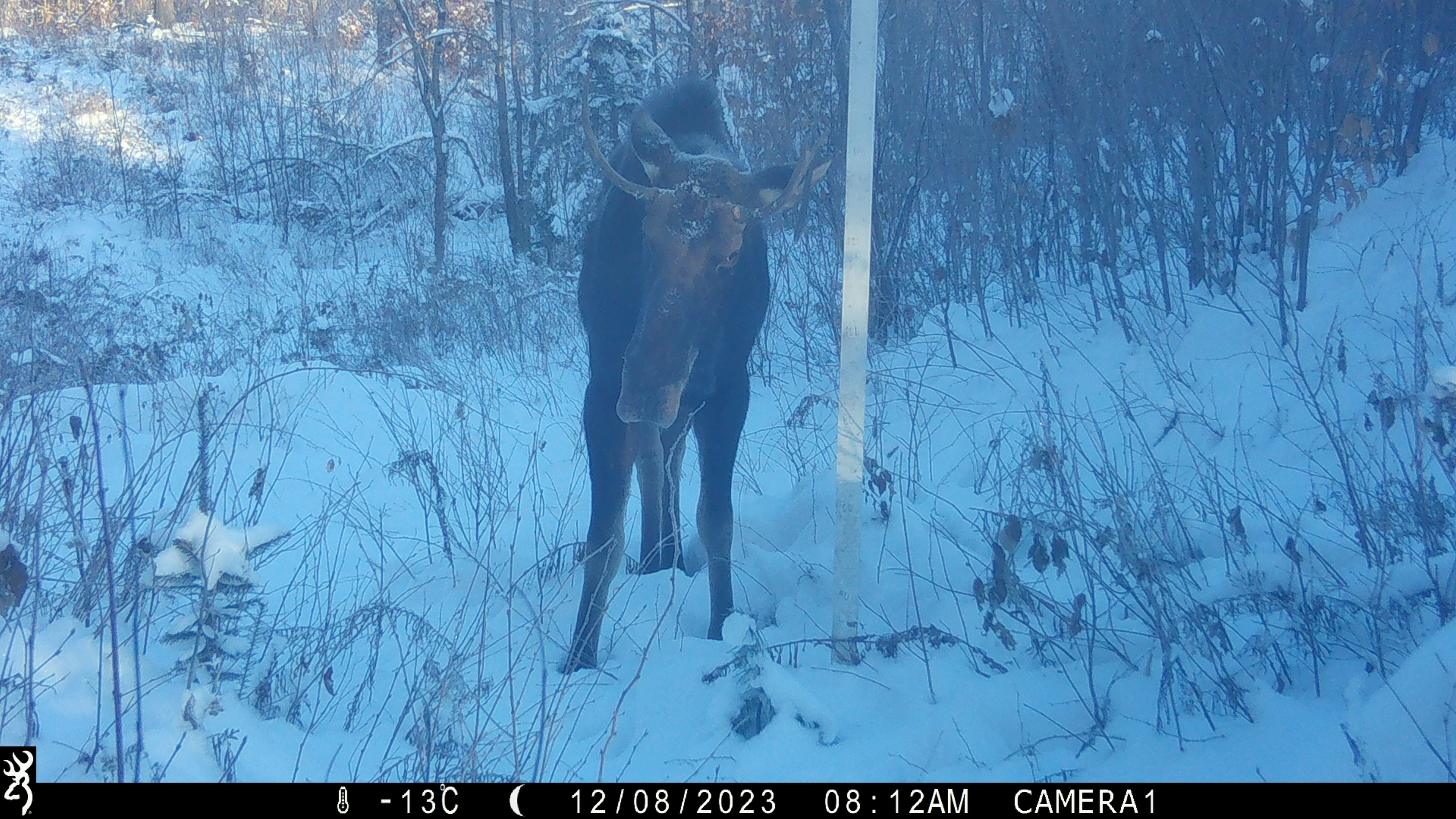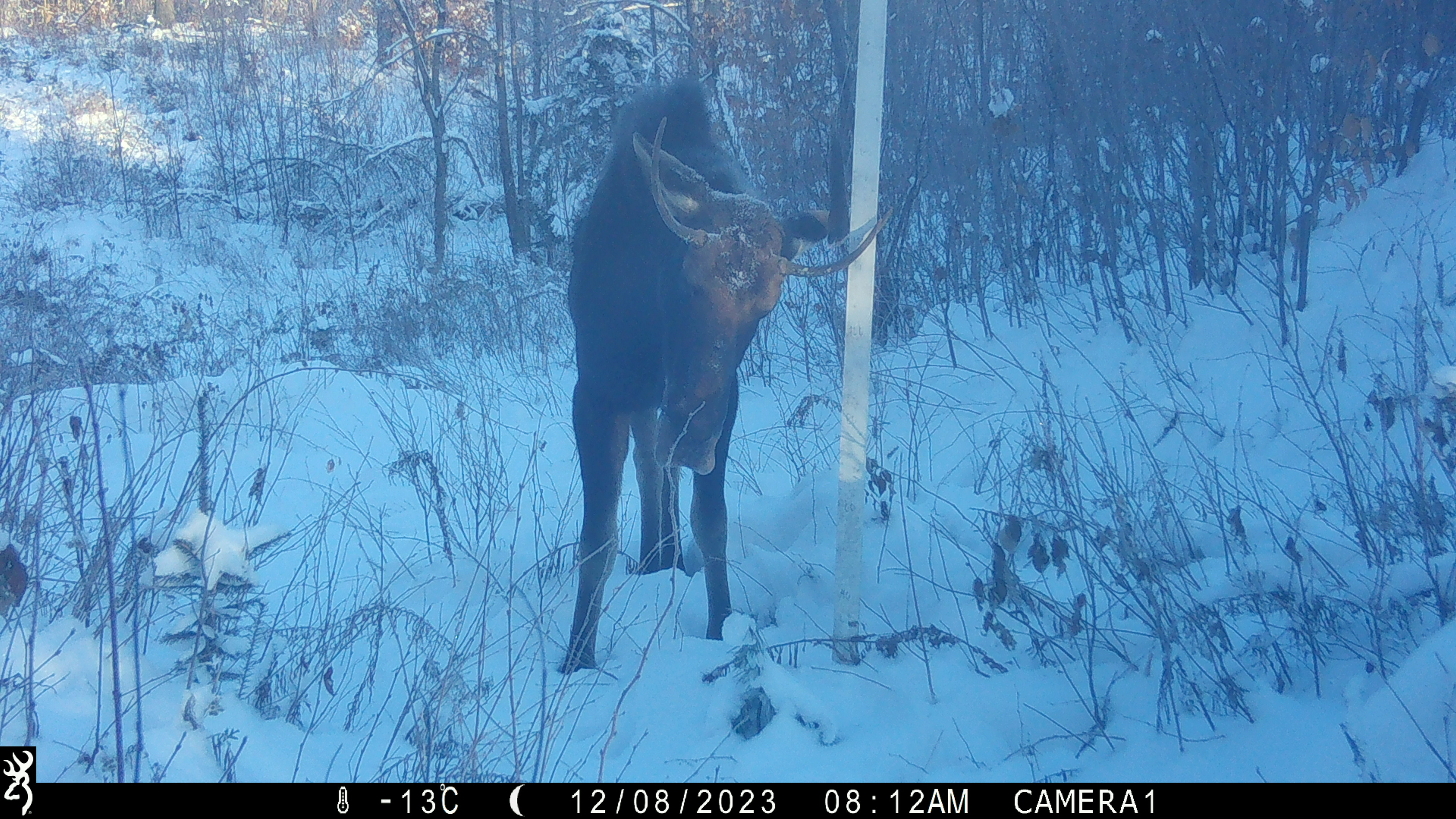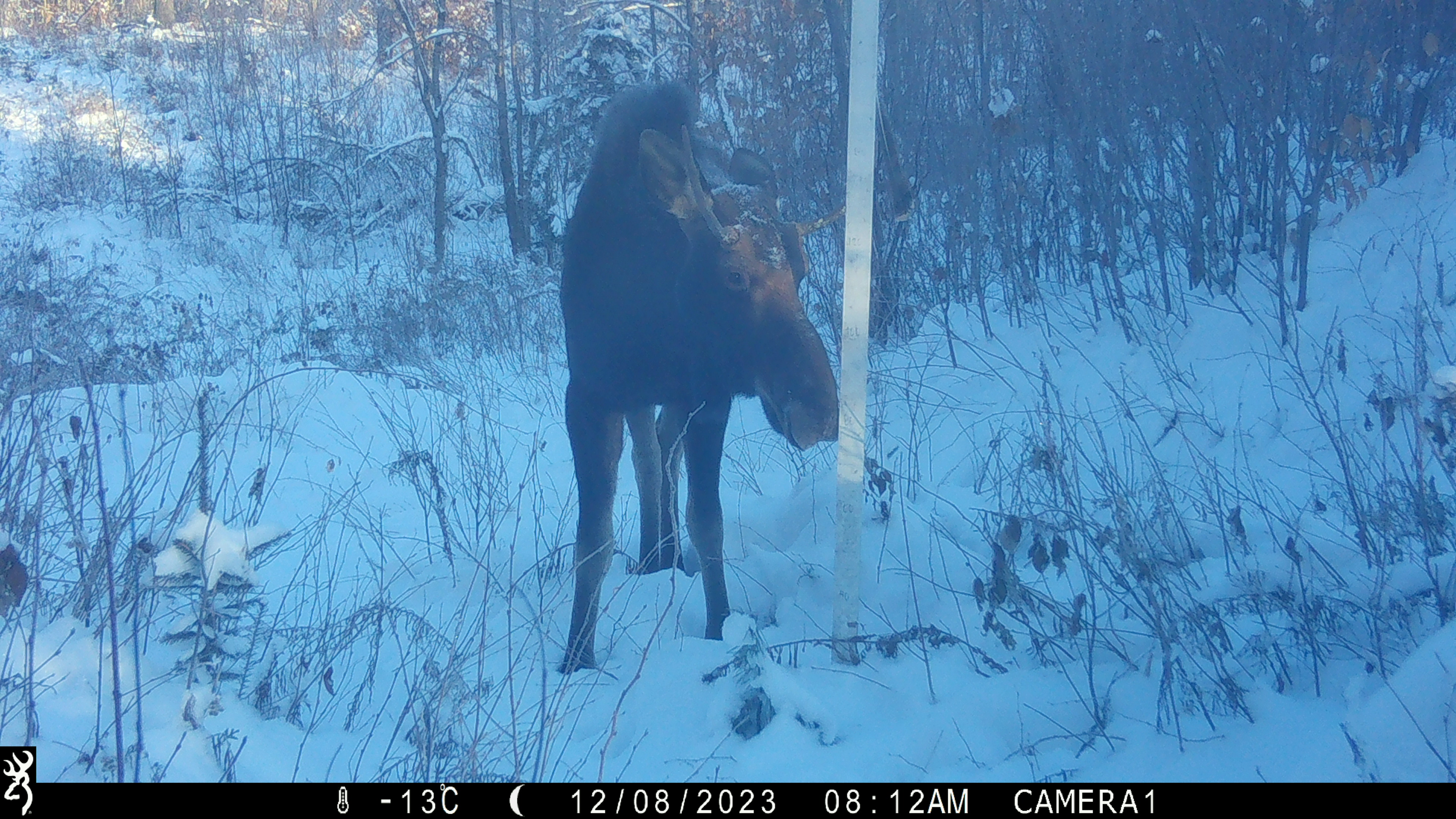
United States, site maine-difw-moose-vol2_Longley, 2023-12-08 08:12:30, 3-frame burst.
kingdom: Animalia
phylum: Chordata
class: Mammalia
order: Artiodactyla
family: Cervidae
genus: Alces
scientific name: Alces alces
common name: moose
Moose (Alces alces).